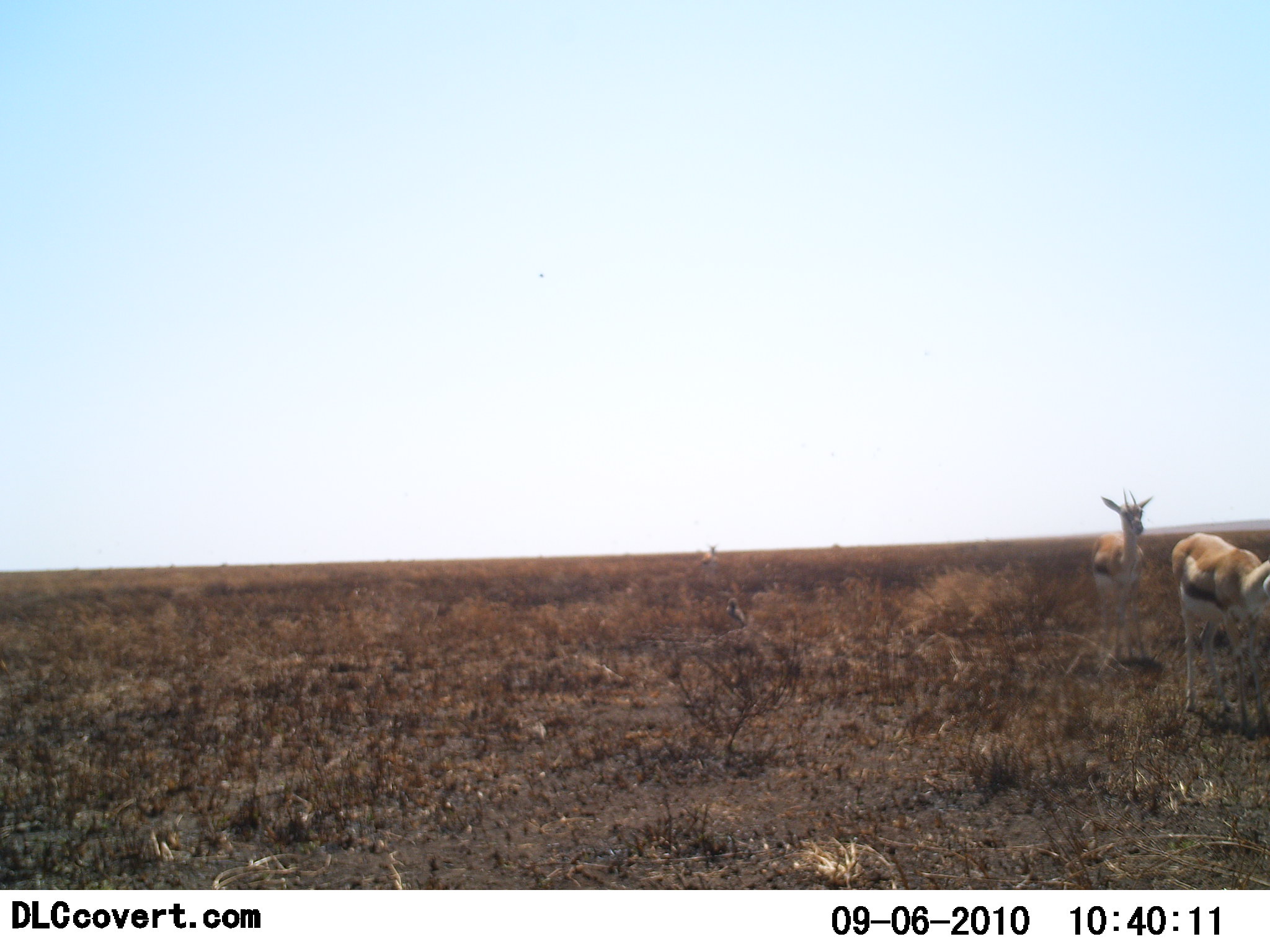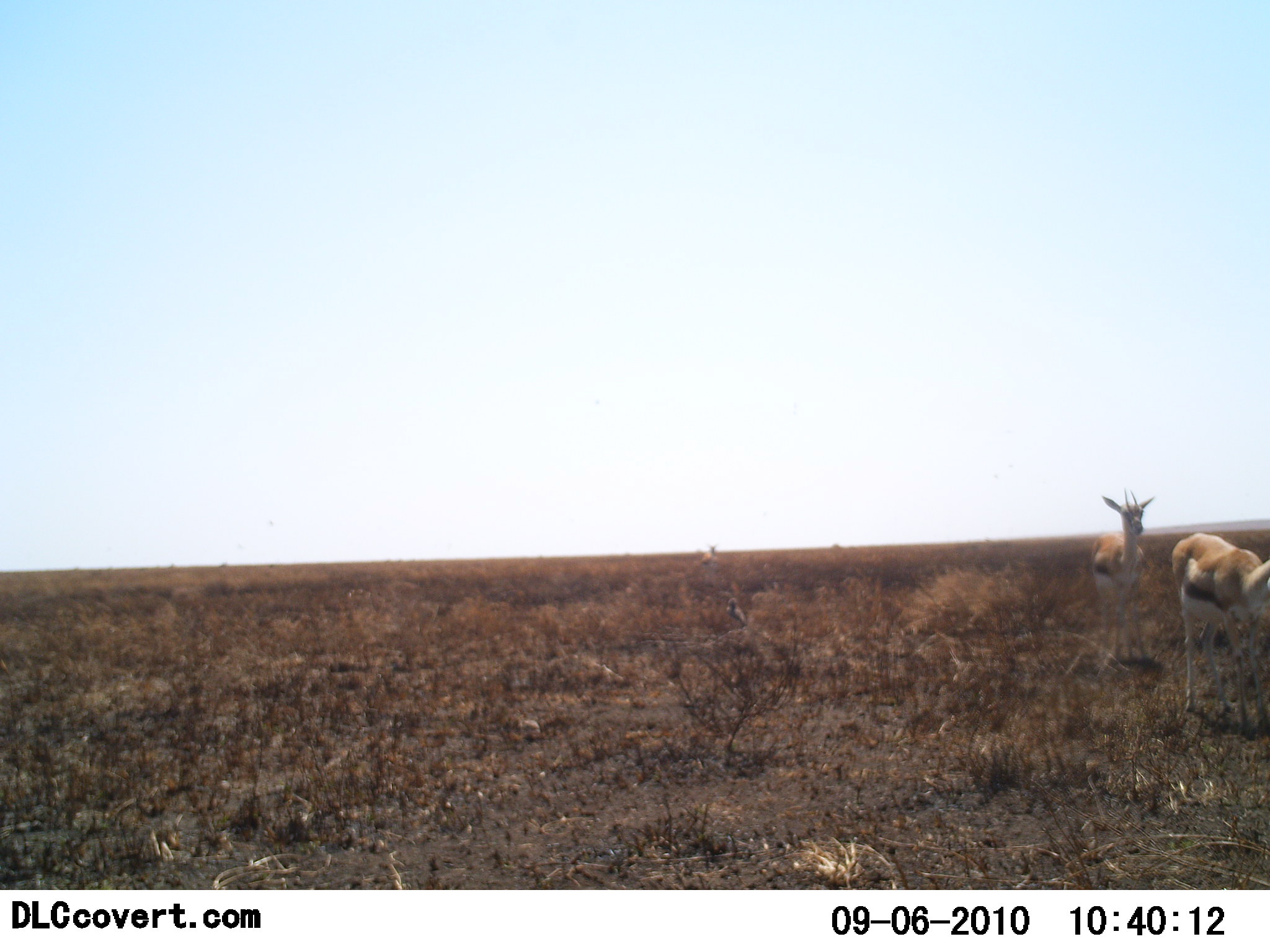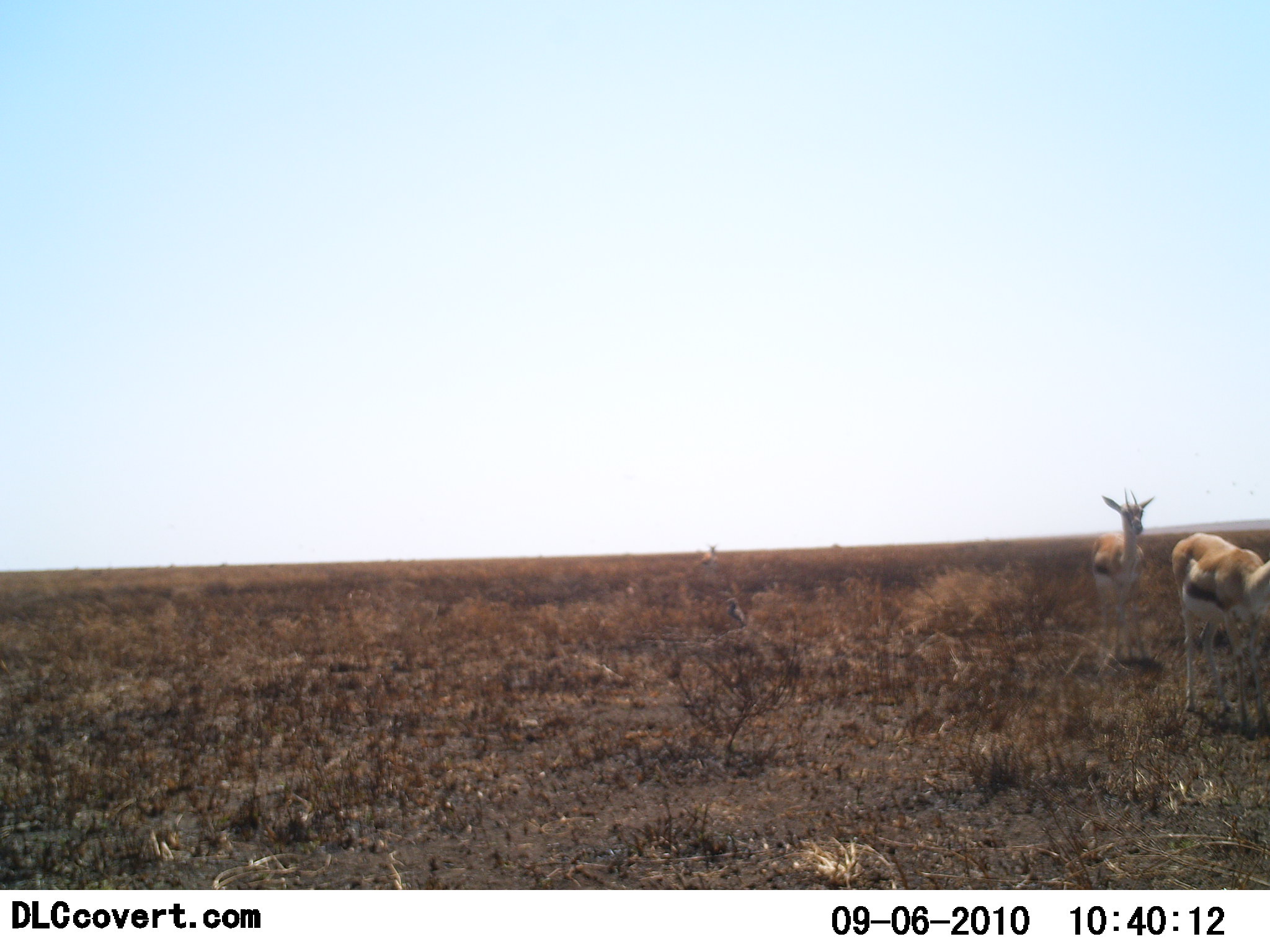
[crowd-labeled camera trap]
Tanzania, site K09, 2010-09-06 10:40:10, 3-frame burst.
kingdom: Animalia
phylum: Chordata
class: Mammalia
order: Artiodactyla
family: Bovidae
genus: Eudorcas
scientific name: Eudorcas thomsonii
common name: thomson's gazelle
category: gazellethomsons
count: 2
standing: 74%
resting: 0%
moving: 22%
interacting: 0%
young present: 0%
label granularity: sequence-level